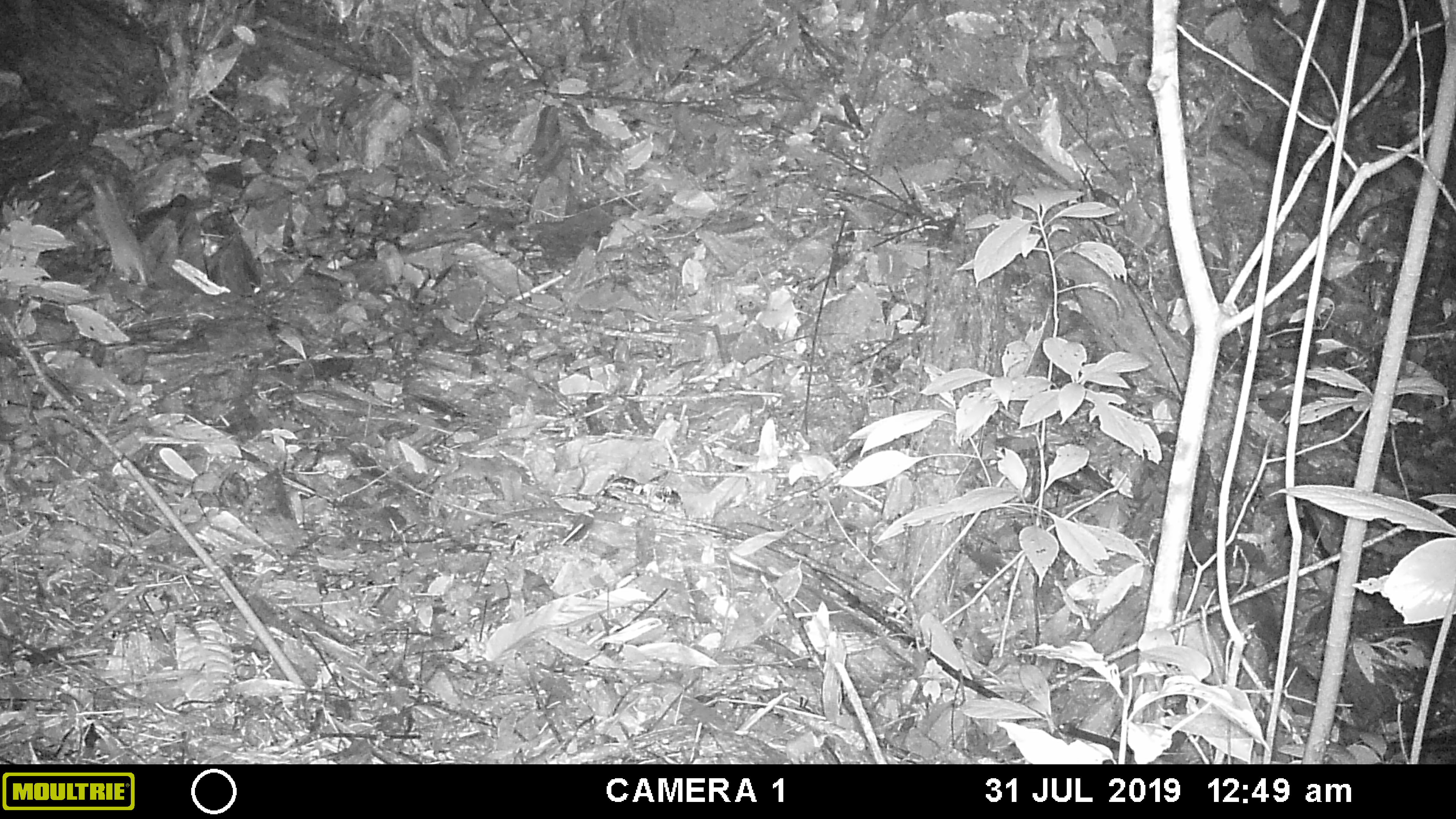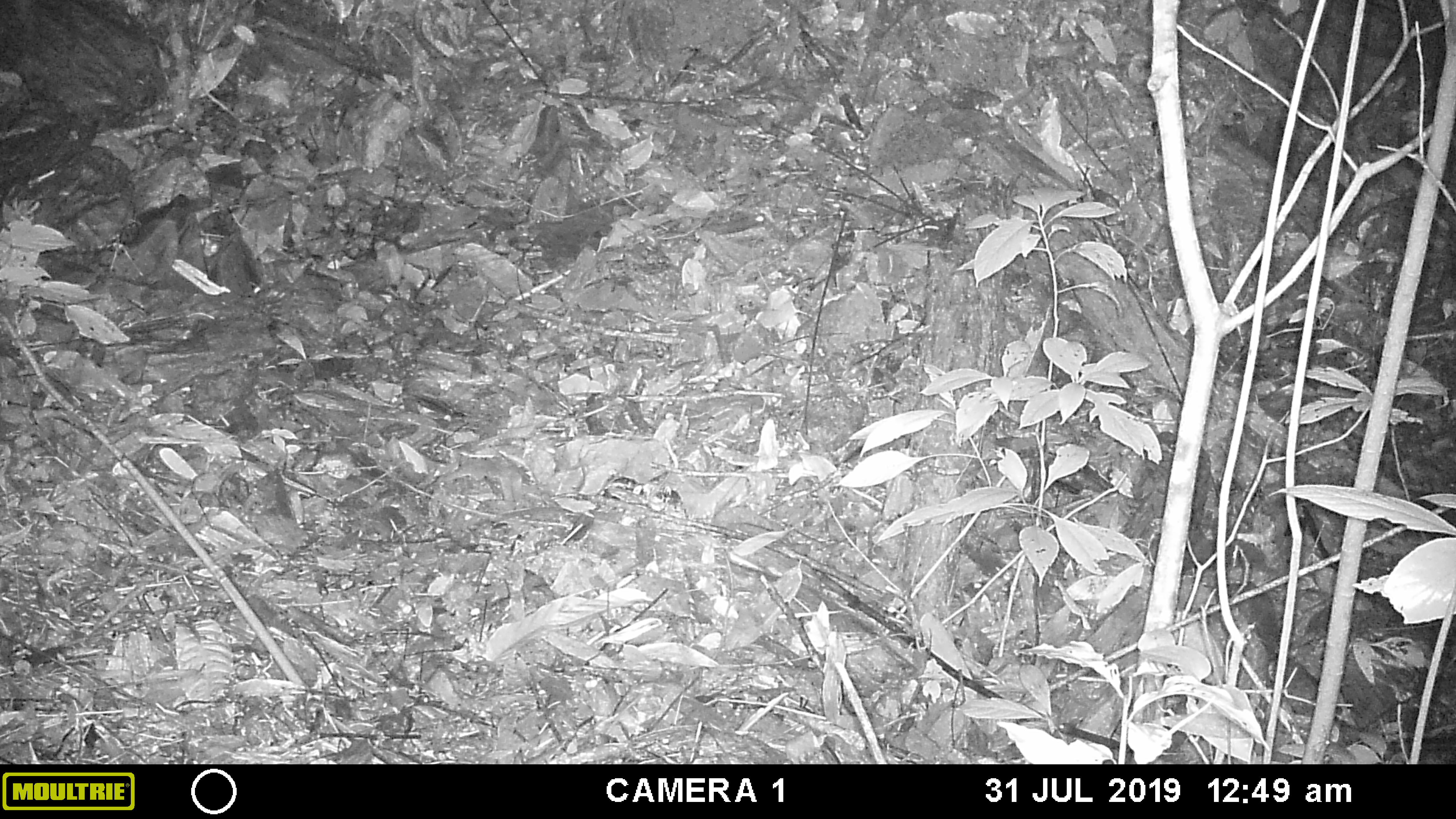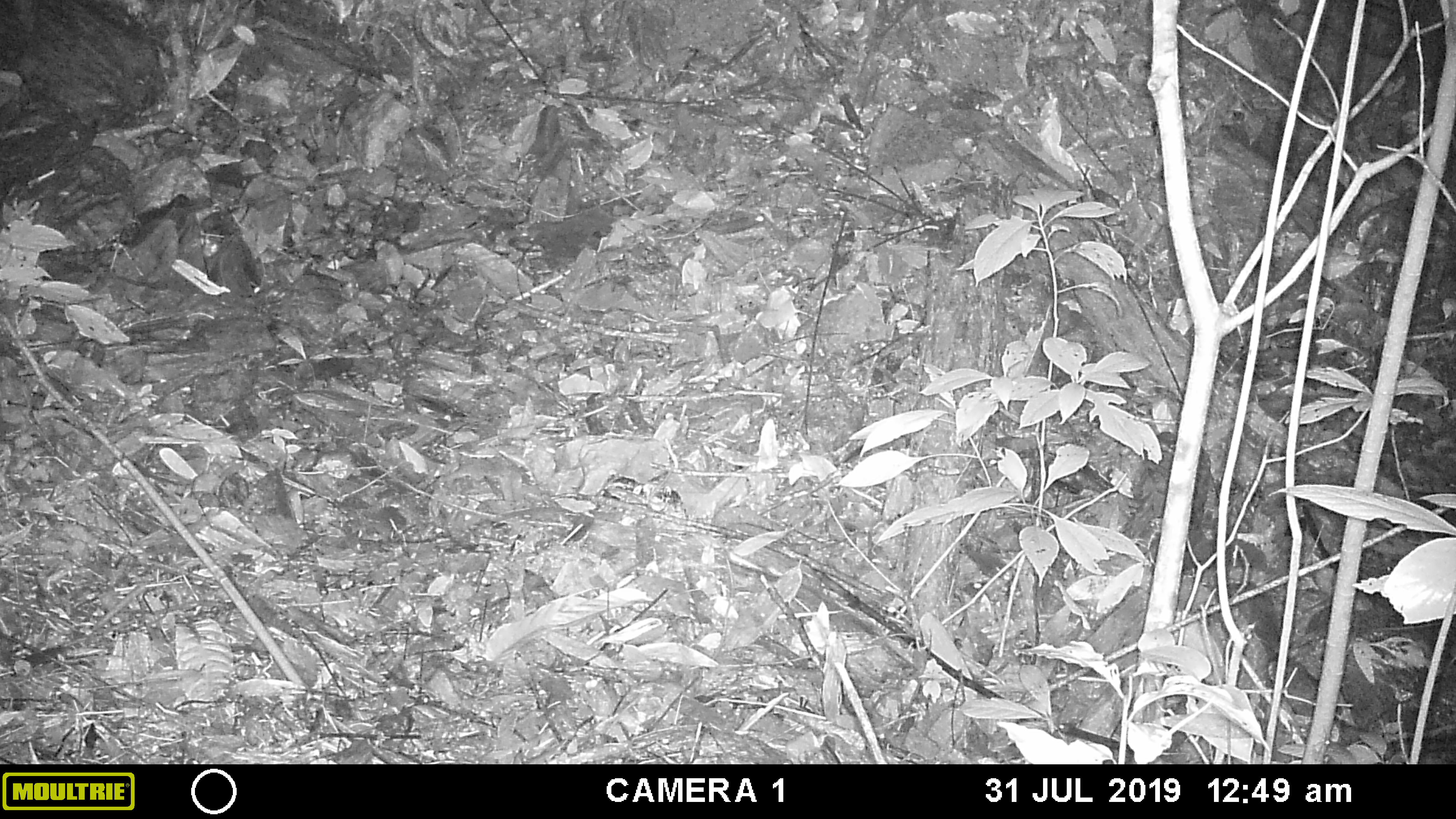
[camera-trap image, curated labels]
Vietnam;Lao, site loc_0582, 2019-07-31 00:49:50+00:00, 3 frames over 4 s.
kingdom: Animalia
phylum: Chordata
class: Mammalia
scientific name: Mammalia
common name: mammal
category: unidentified small mammal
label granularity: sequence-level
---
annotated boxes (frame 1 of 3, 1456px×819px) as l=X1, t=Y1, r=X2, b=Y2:
unidentified small mammal: l=89, t=175, r=147, b=286